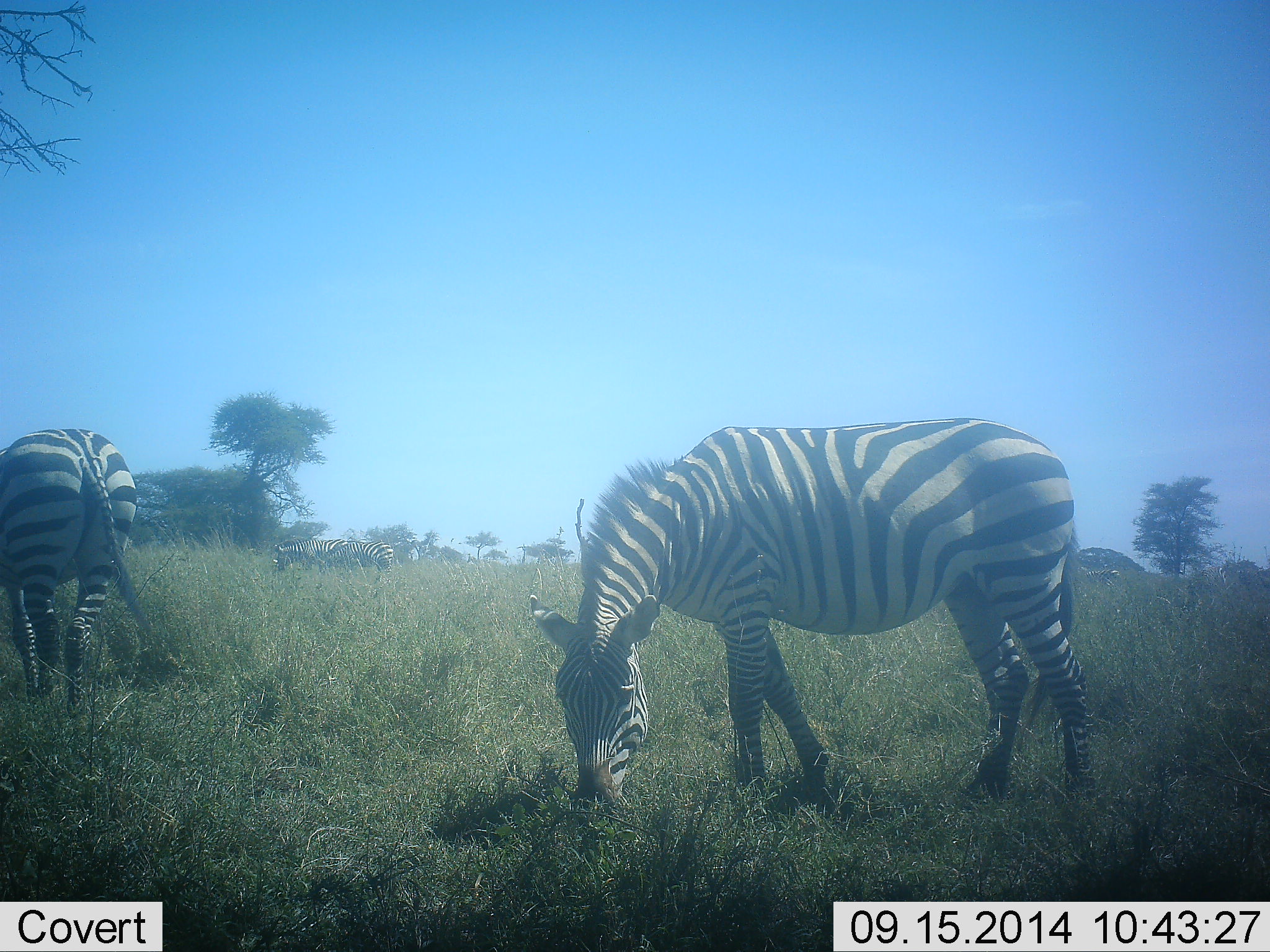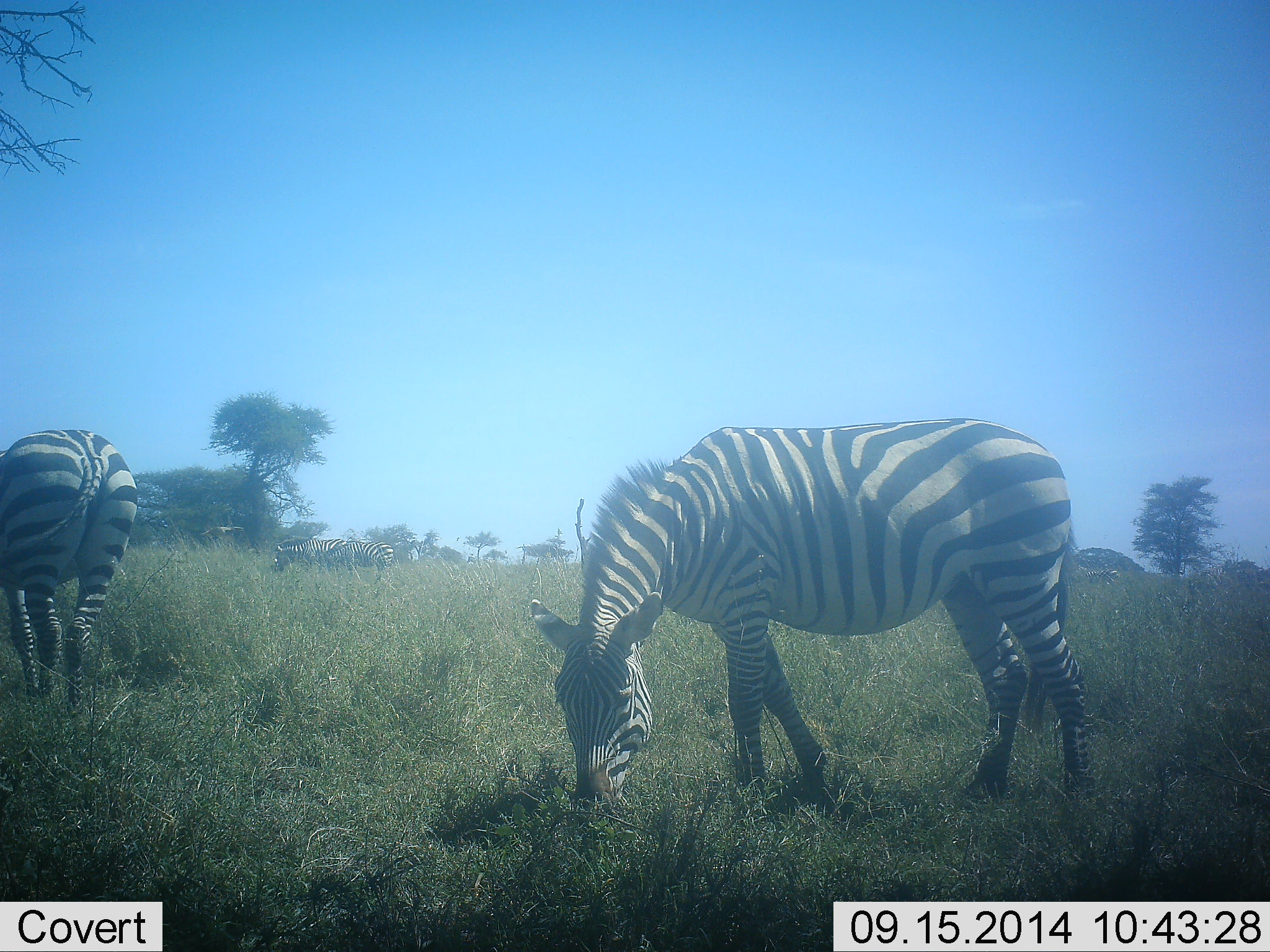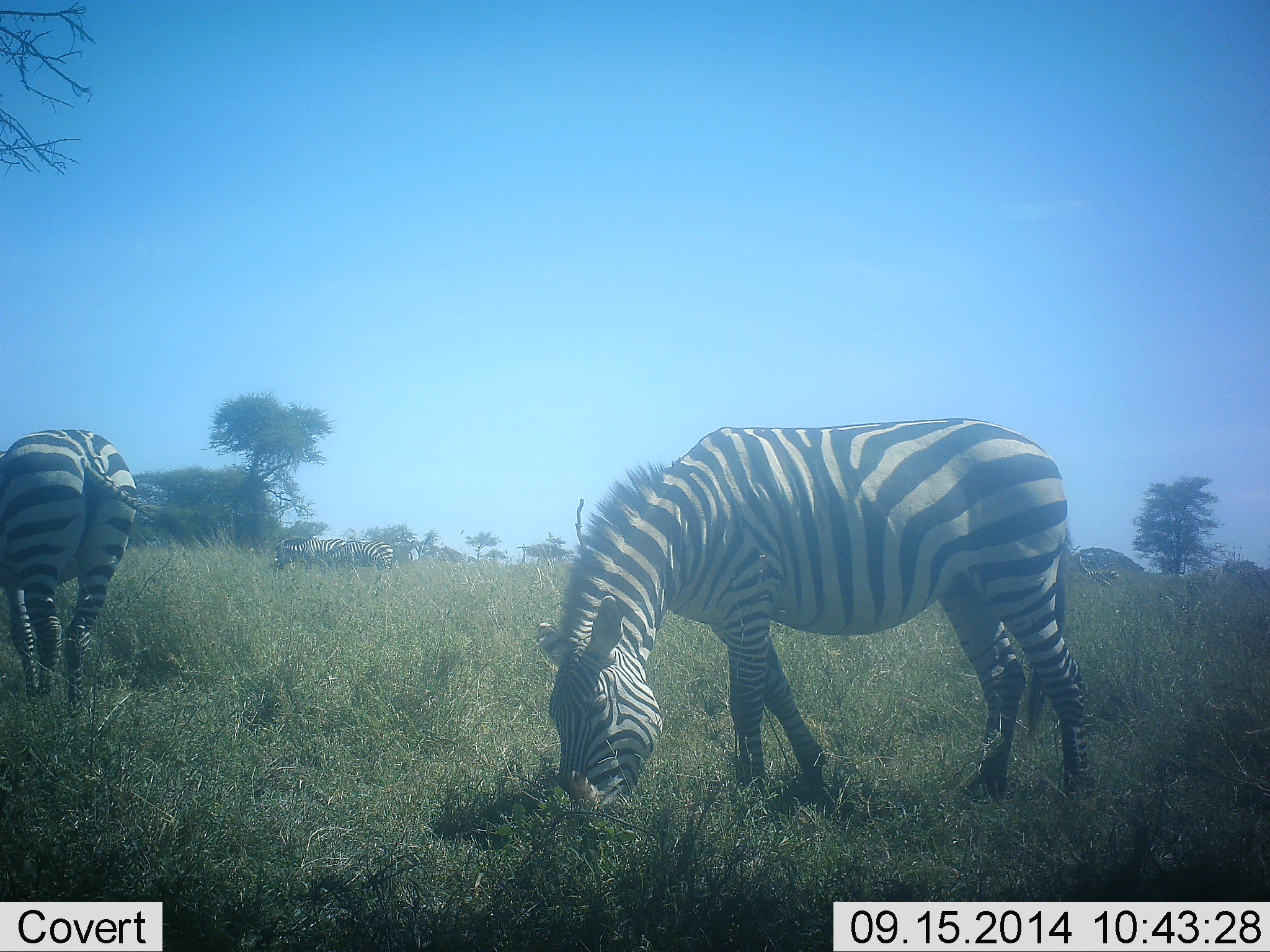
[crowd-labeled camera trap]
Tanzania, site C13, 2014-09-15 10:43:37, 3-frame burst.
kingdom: Animalia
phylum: Chordata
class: Mammalia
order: Perissodactyla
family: Equidae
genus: Equus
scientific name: Equus quagga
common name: plains zebra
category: zebra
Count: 4.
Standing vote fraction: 20%.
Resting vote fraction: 0%.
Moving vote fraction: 0%.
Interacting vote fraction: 0%.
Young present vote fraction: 0%.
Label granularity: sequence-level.